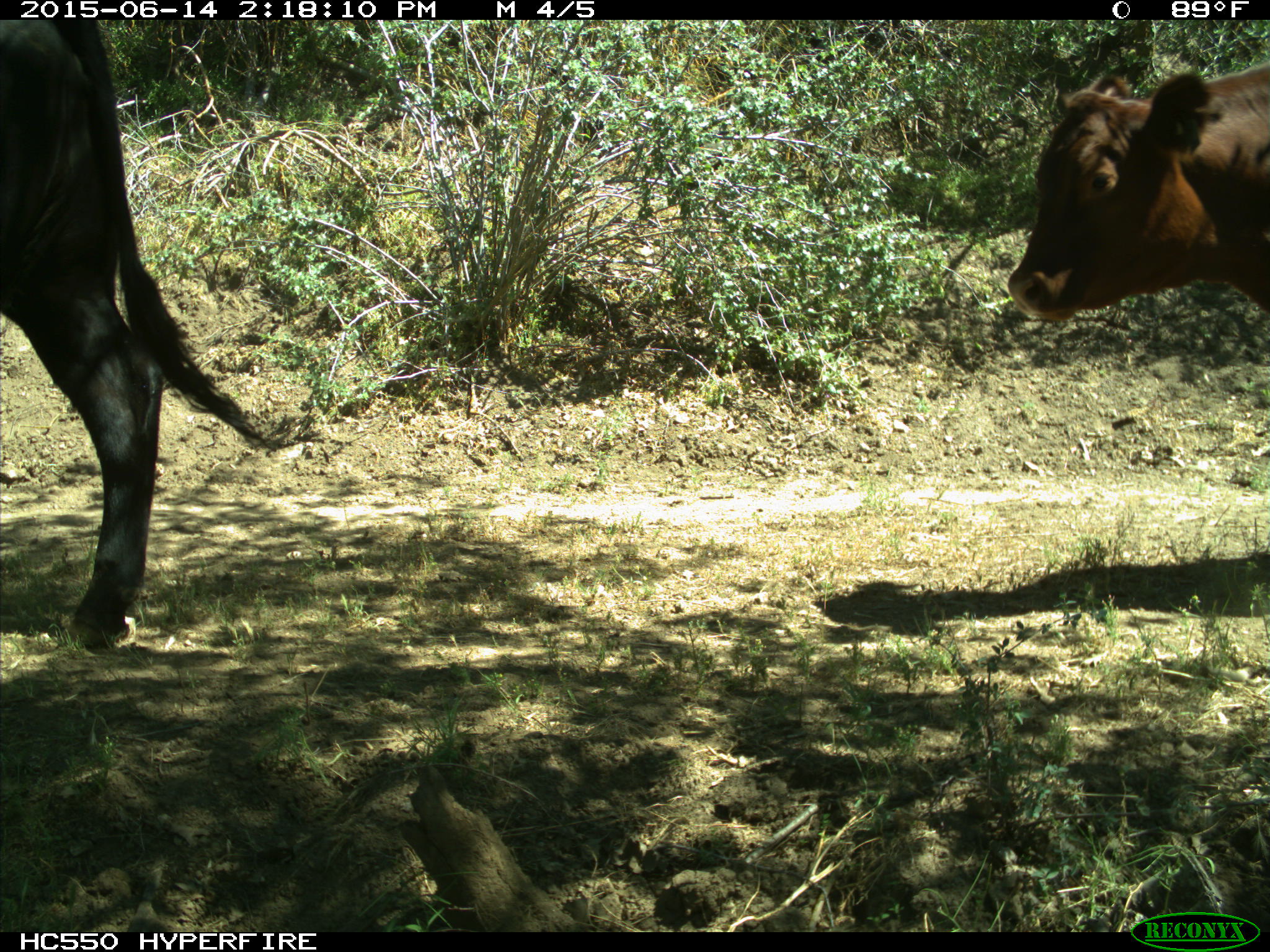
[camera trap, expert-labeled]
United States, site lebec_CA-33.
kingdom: Animalia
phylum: Chordata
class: Mammalia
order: Artiodactyla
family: Bovidae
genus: Bos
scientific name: Bos taurus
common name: domestic cow